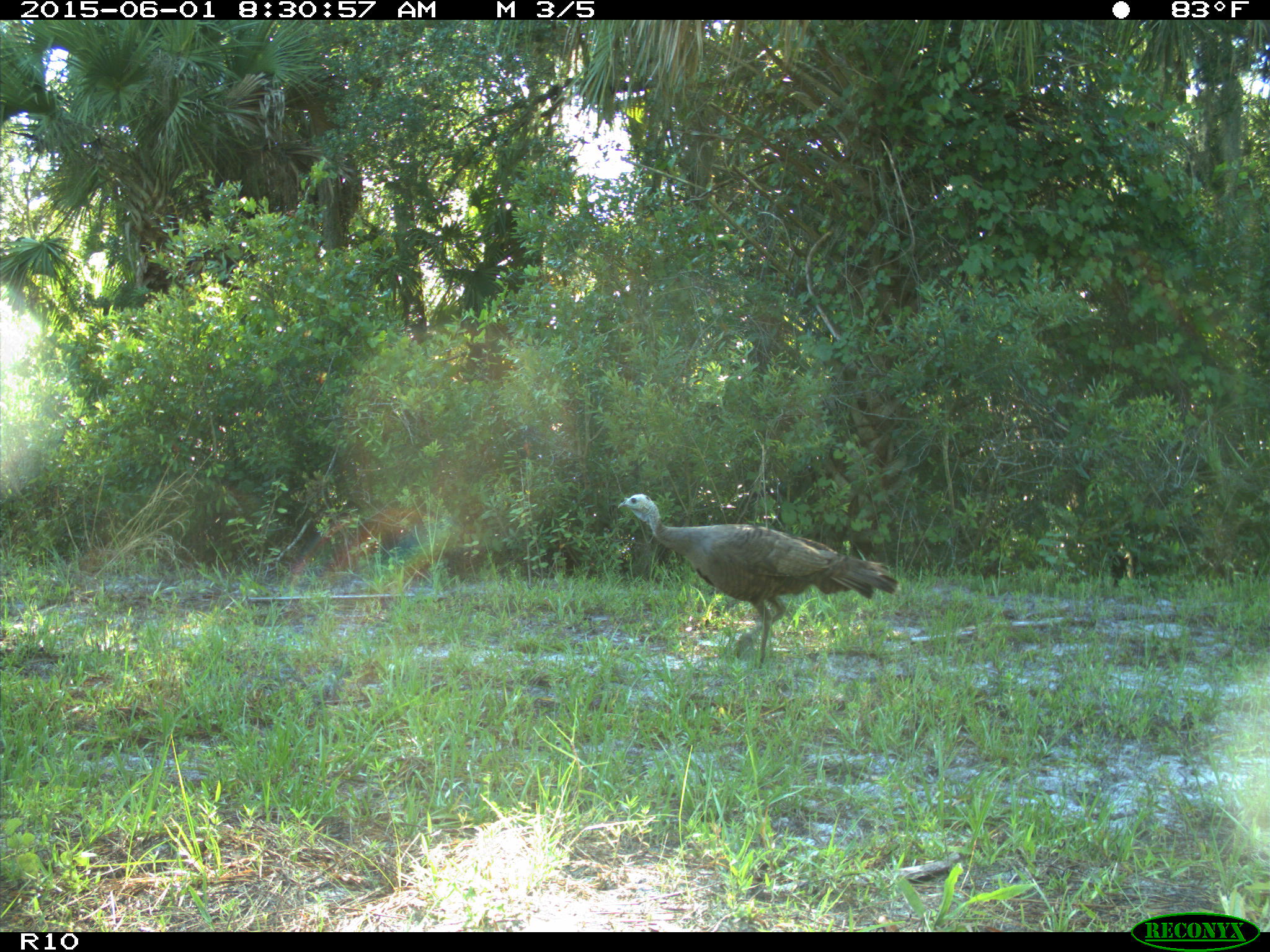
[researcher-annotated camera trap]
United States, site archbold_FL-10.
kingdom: Animalia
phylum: Chordata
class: Aves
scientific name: Aves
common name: birds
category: unidentified bird